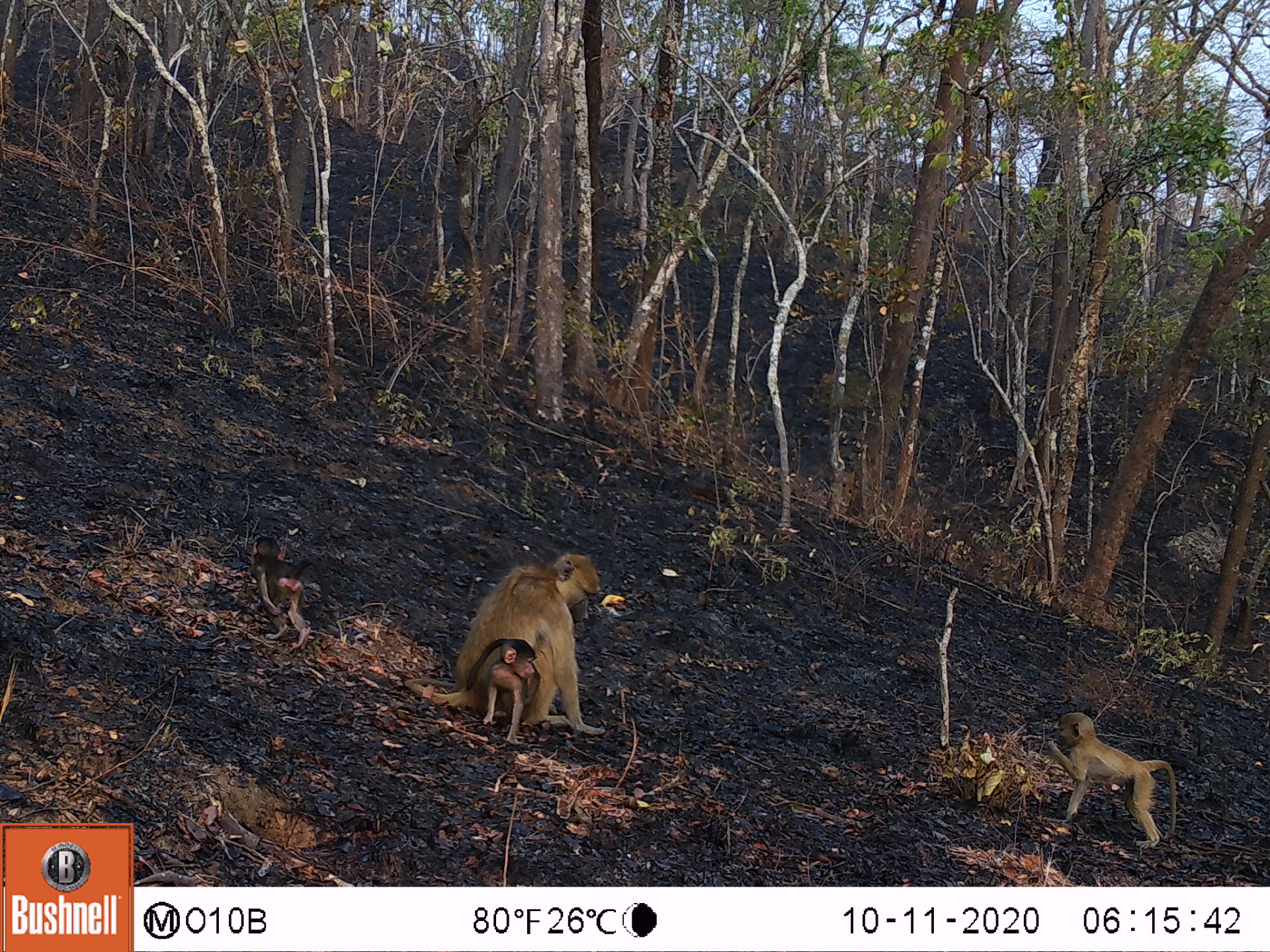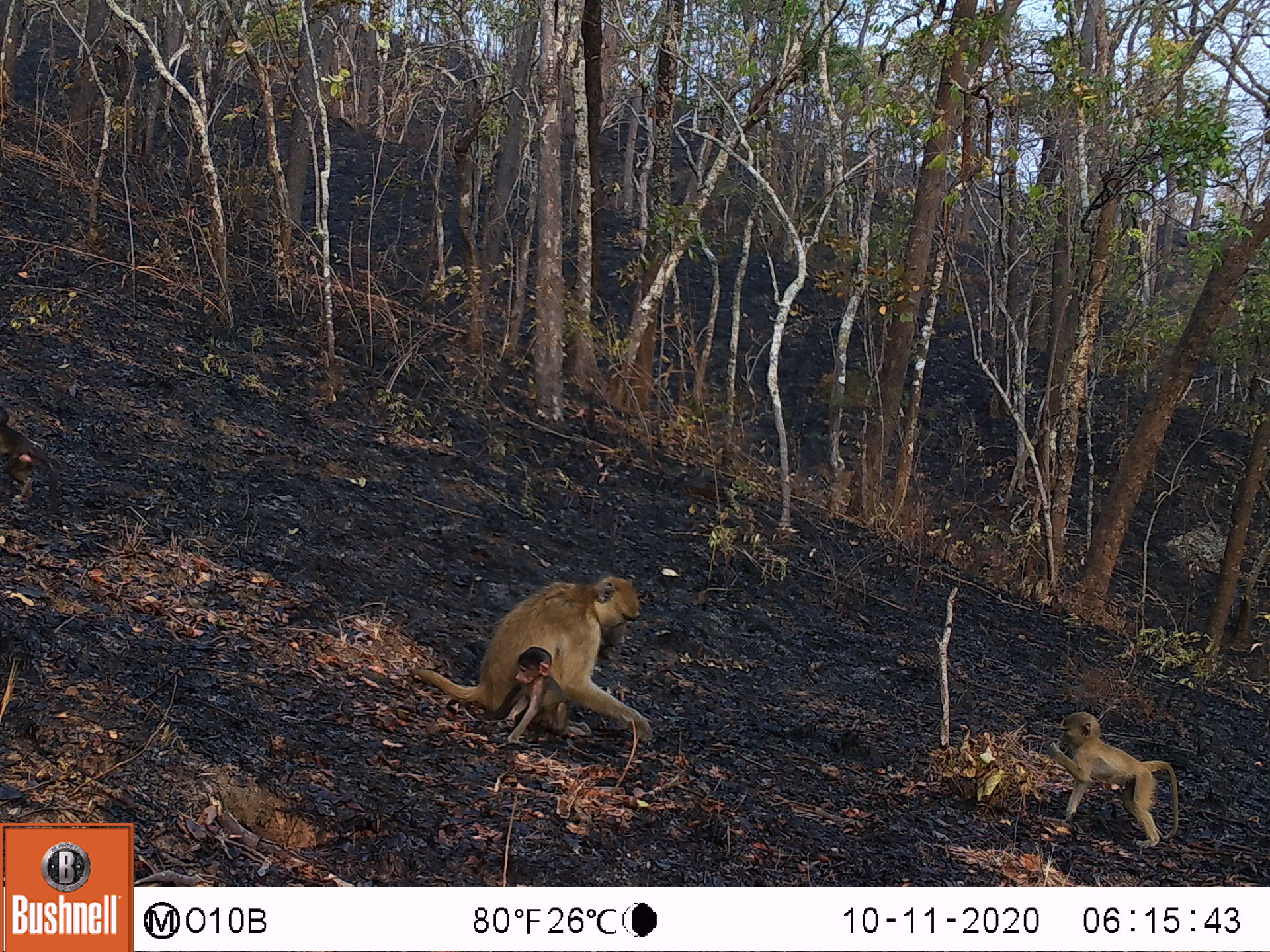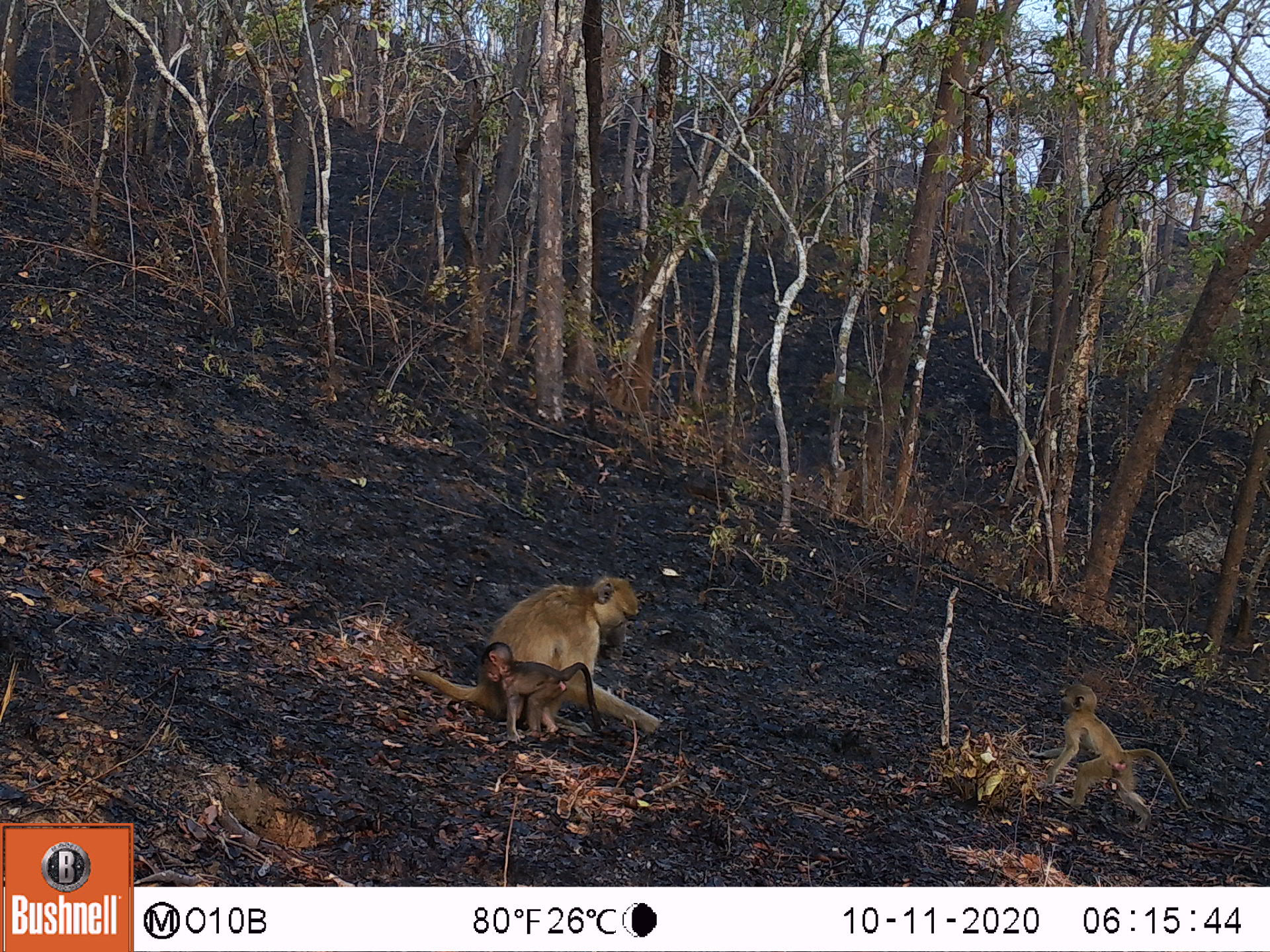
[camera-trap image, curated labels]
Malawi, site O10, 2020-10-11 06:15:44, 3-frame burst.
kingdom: Animalia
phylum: Chordata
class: Mammalia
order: Primates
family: Cercopithecidae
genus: Papio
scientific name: Papio cynocephalus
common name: yellow baboon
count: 4